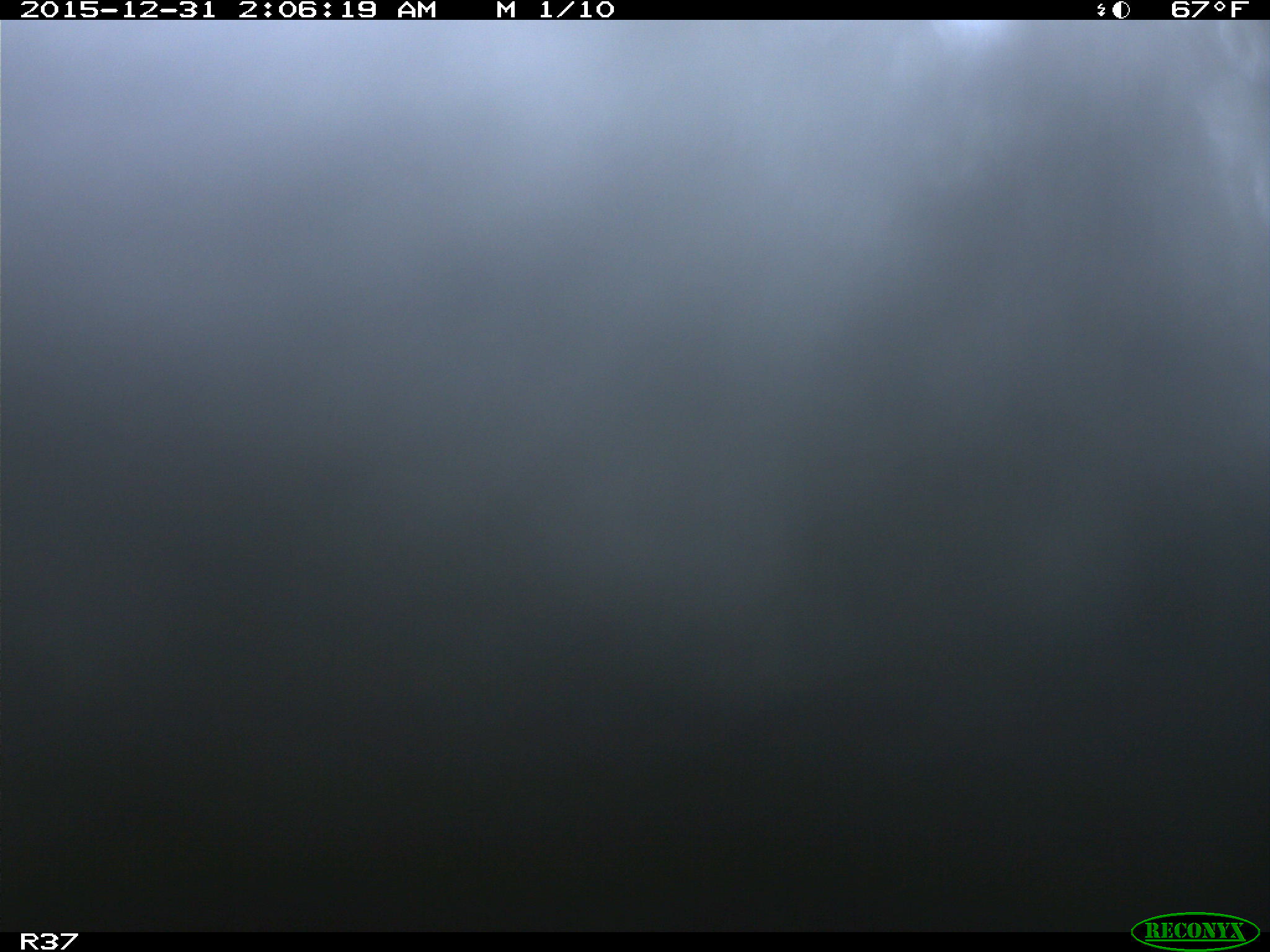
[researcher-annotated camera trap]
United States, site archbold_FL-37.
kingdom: Animalia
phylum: Chordata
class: Mammalia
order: Artiodactyla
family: Bovidae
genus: Bos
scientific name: Bos taurus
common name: domestic cow